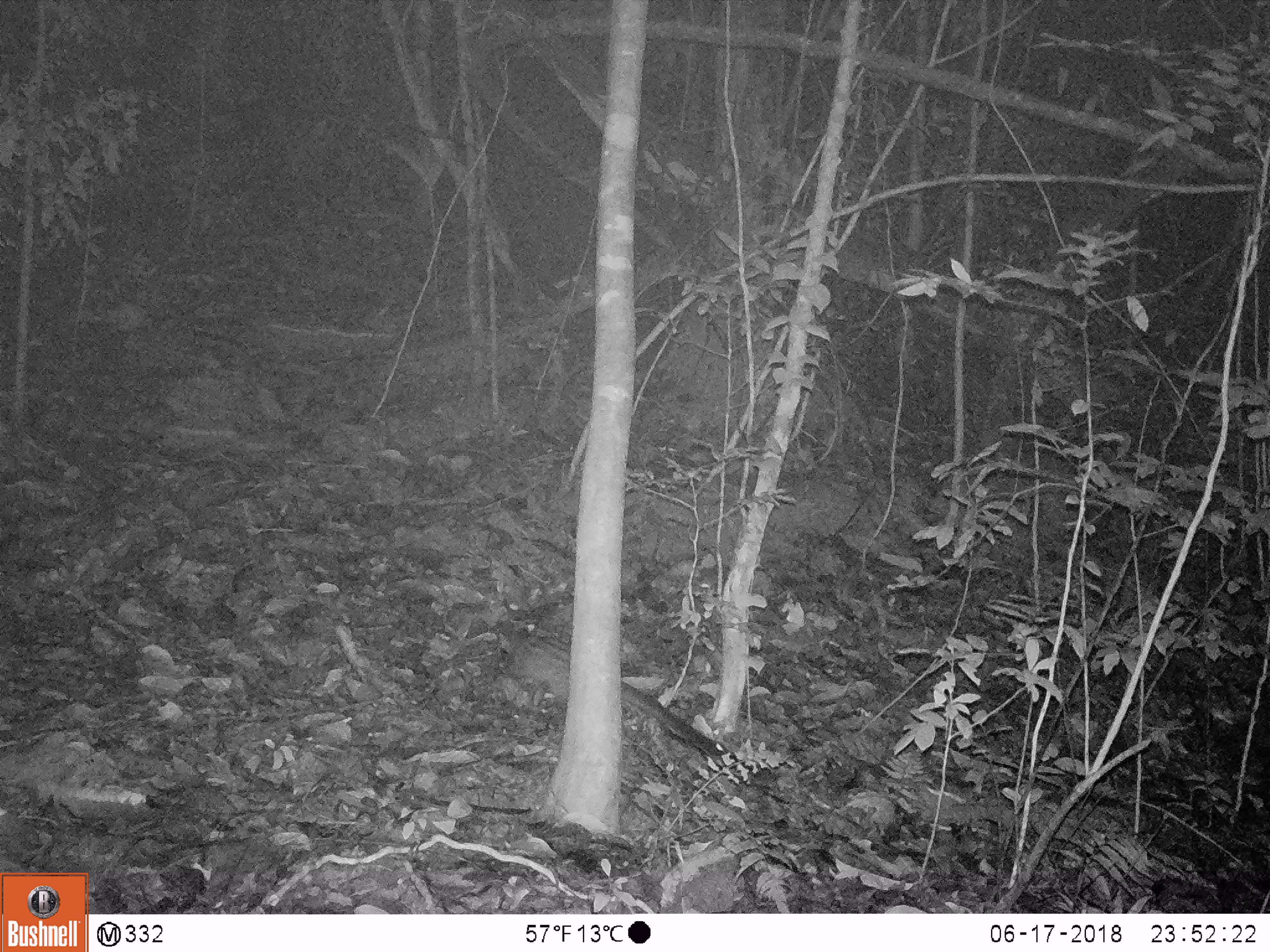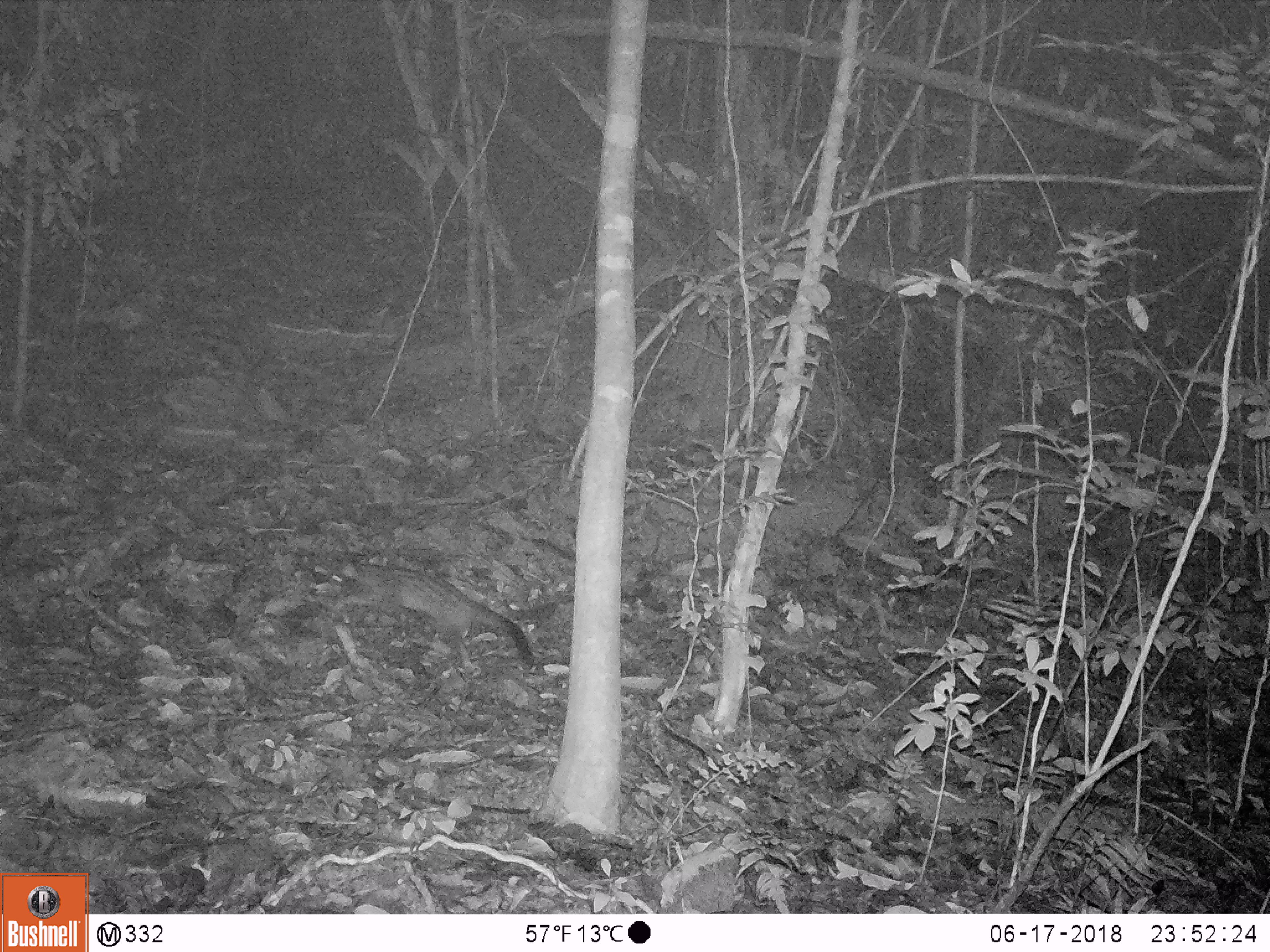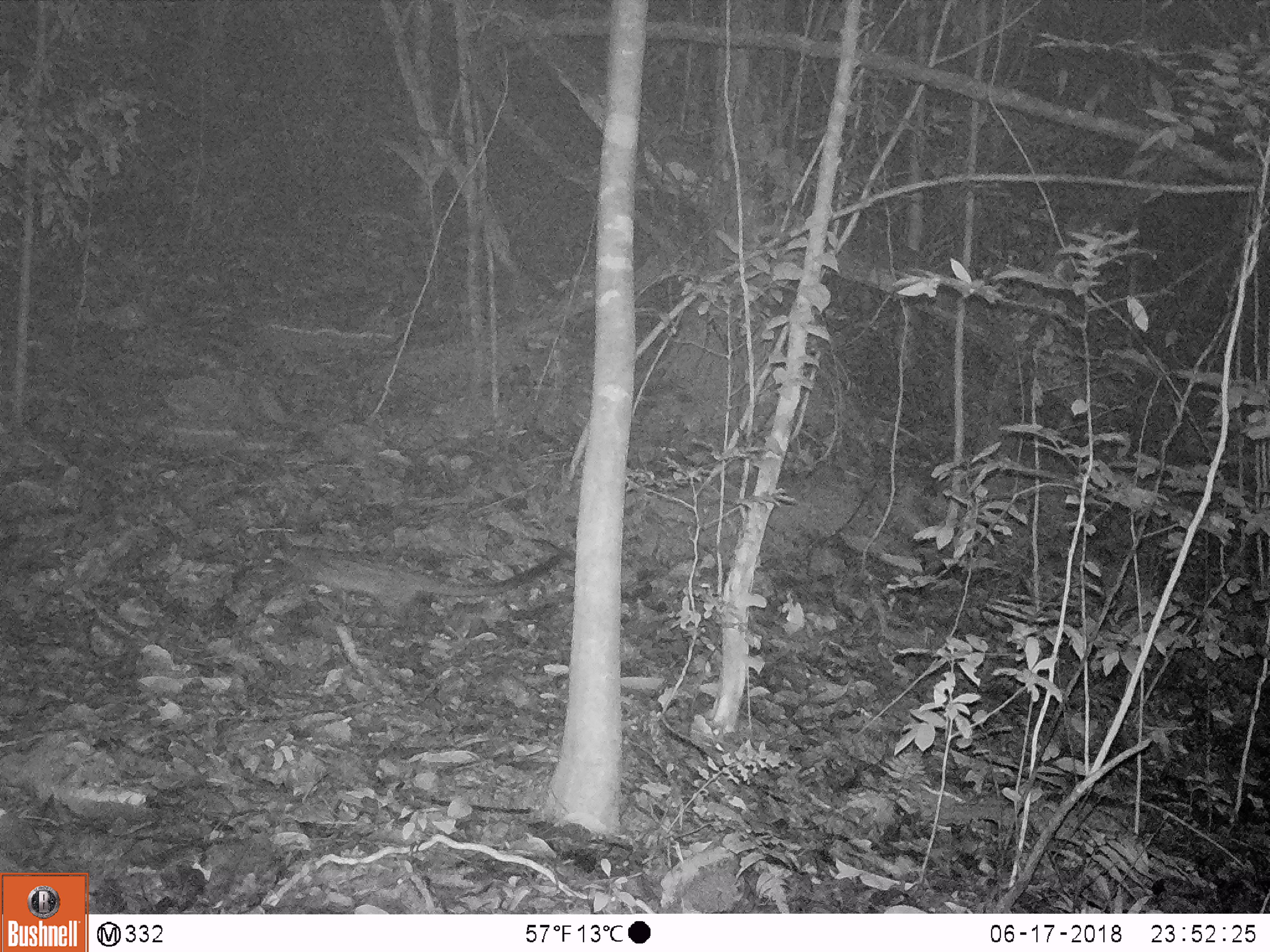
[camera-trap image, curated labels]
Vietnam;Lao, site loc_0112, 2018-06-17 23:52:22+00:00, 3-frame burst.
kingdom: Animalia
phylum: Chordata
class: Mammalia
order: Carnivora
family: Viverridae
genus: Paradoxurus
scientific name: Paradoxurus hermaphroditus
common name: common palm civet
Common palm civet (Paradoxurus hermaphroditus). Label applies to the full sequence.